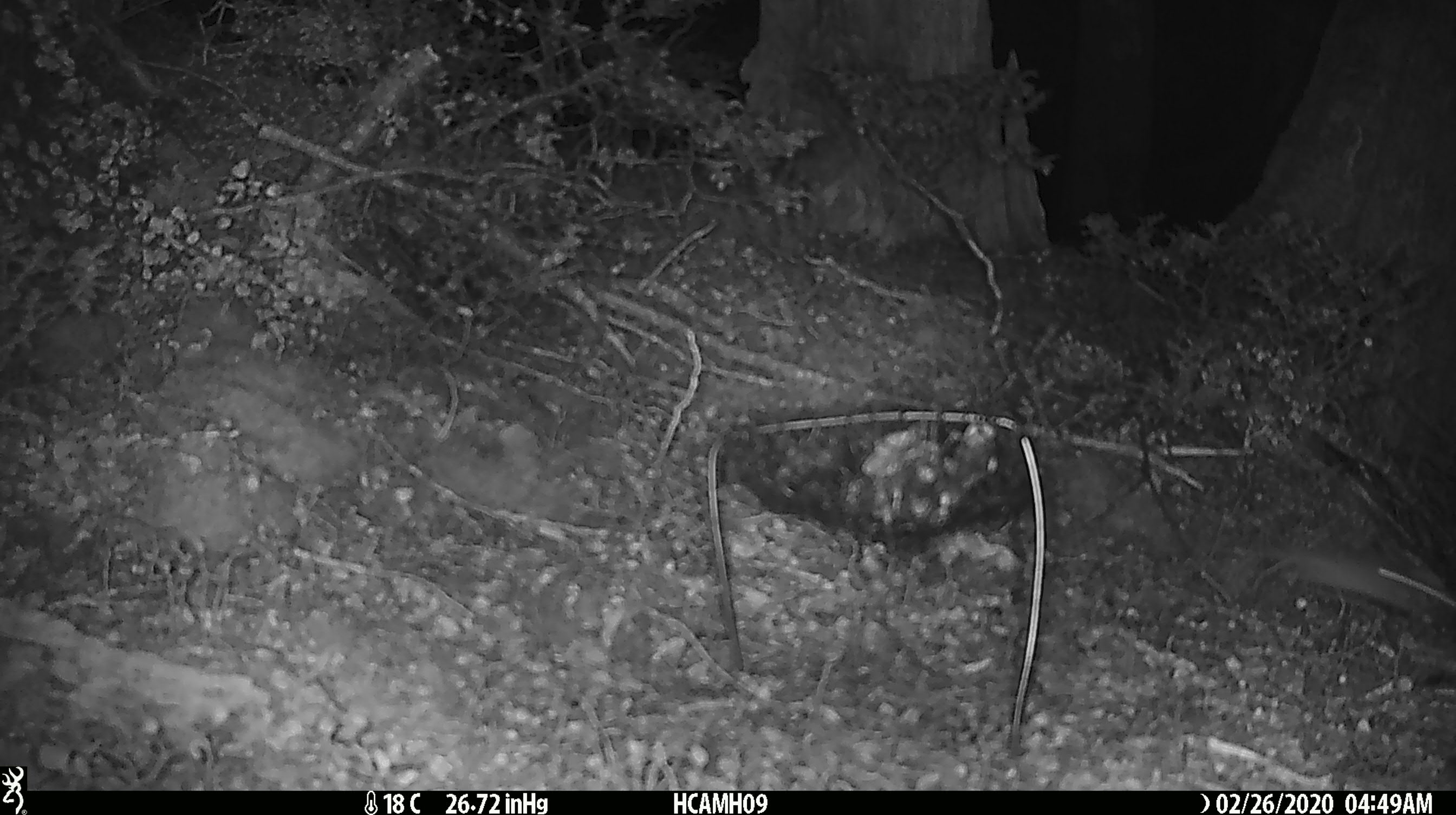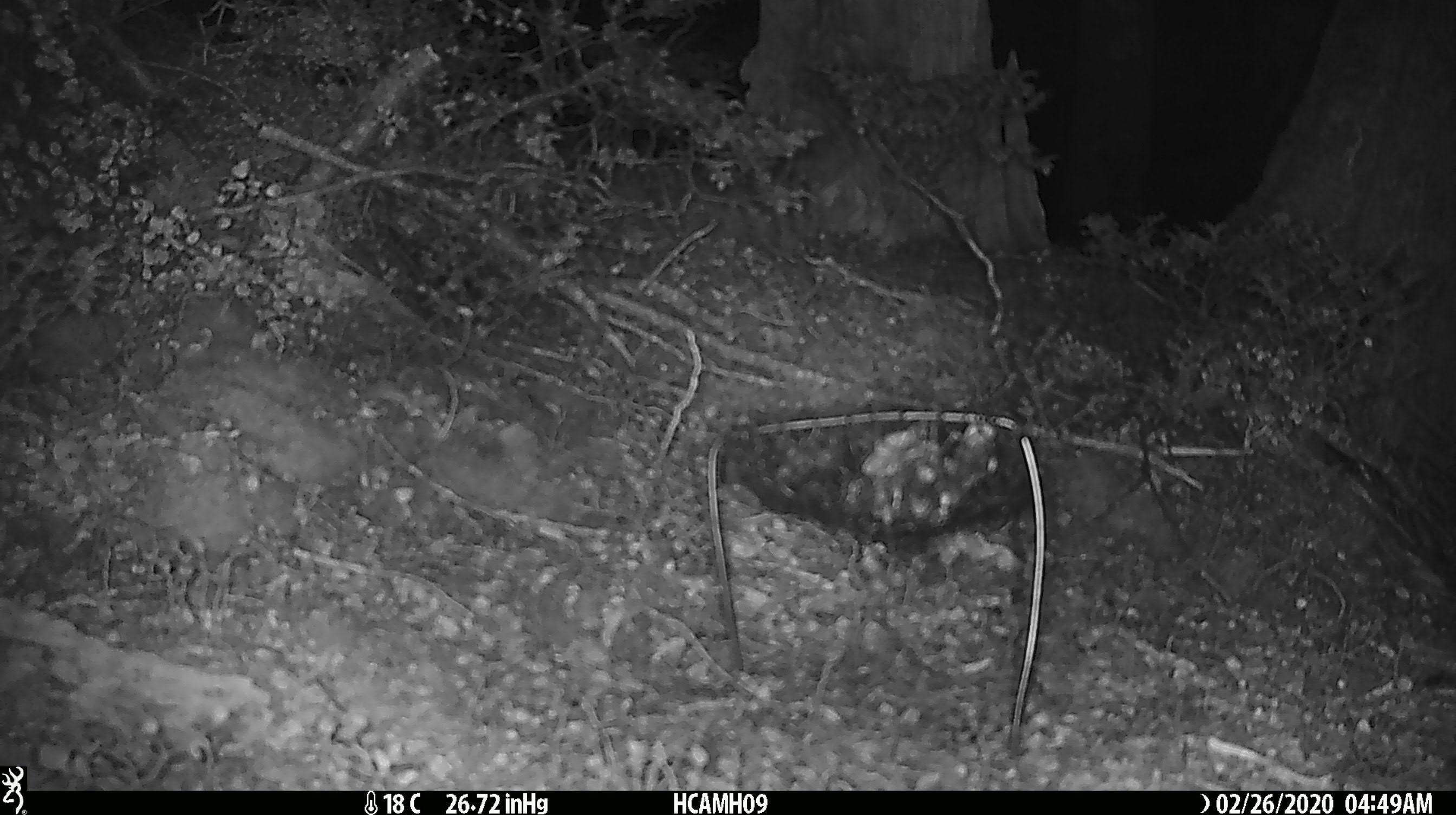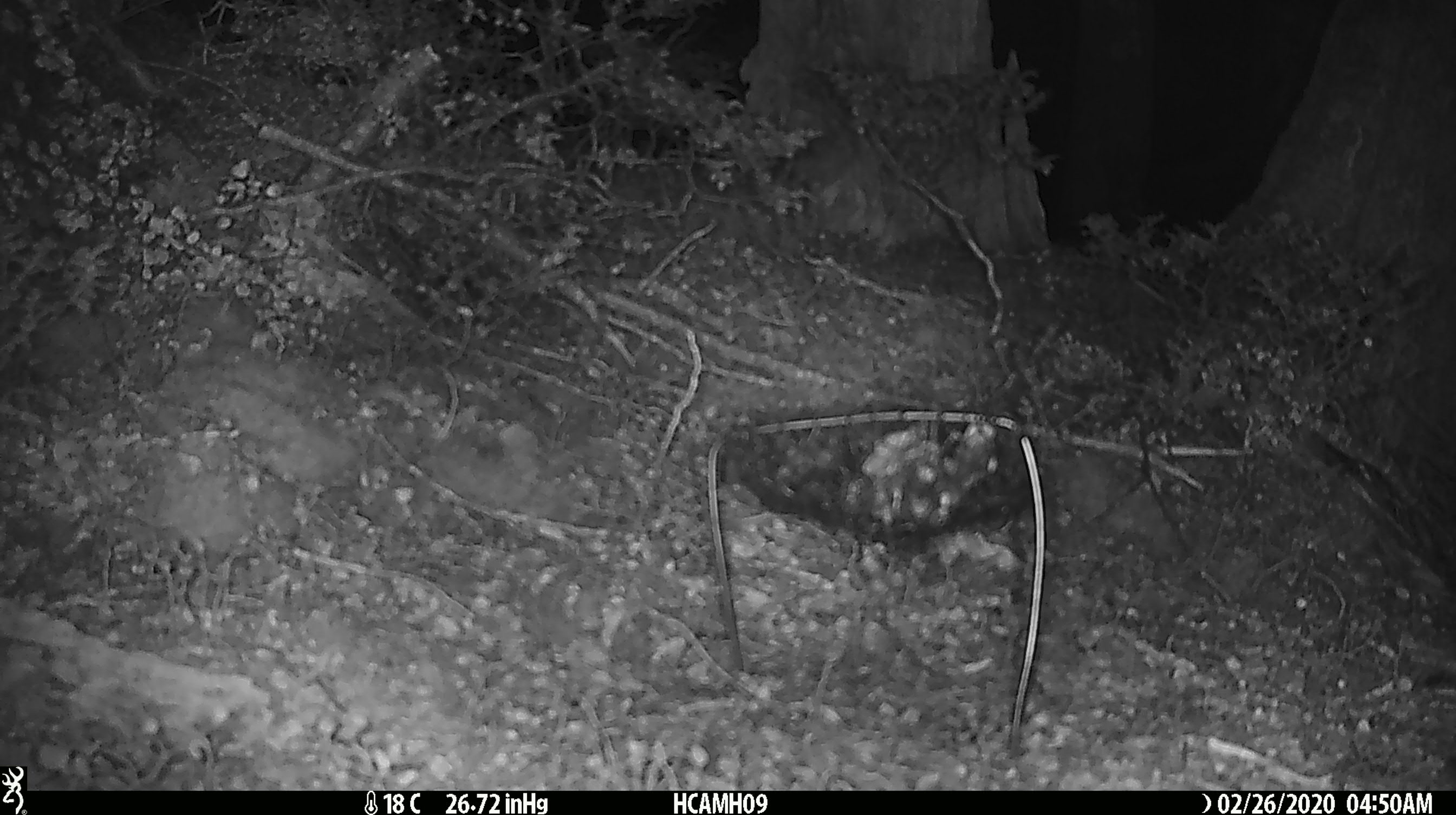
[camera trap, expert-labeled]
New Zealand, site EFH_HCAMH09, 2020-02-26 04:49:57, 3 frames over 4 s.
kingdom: Animalia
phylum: Chordata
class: Mammalia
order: Rodentia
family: Muridae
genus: Mus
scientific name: Mus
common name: mouse